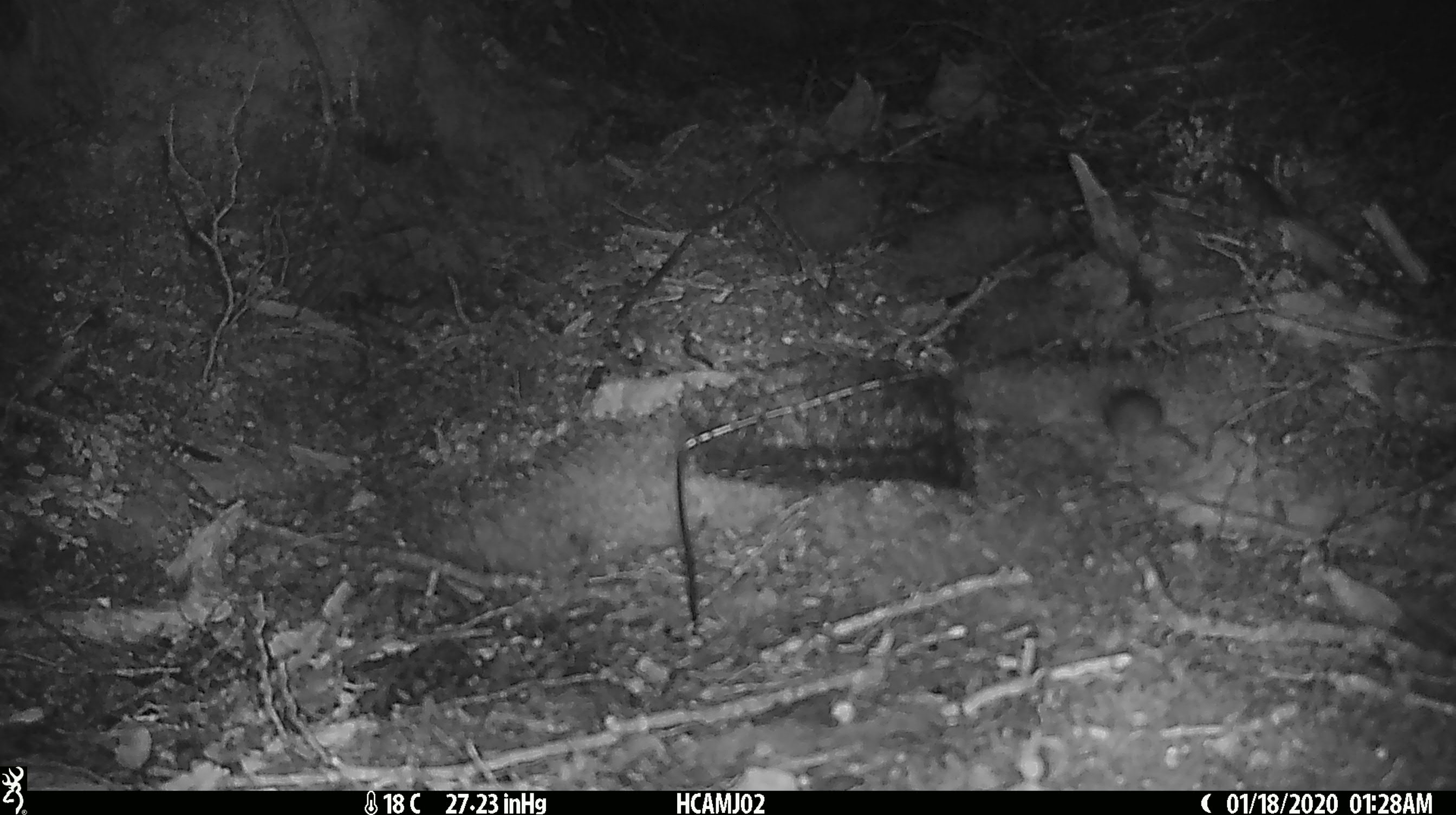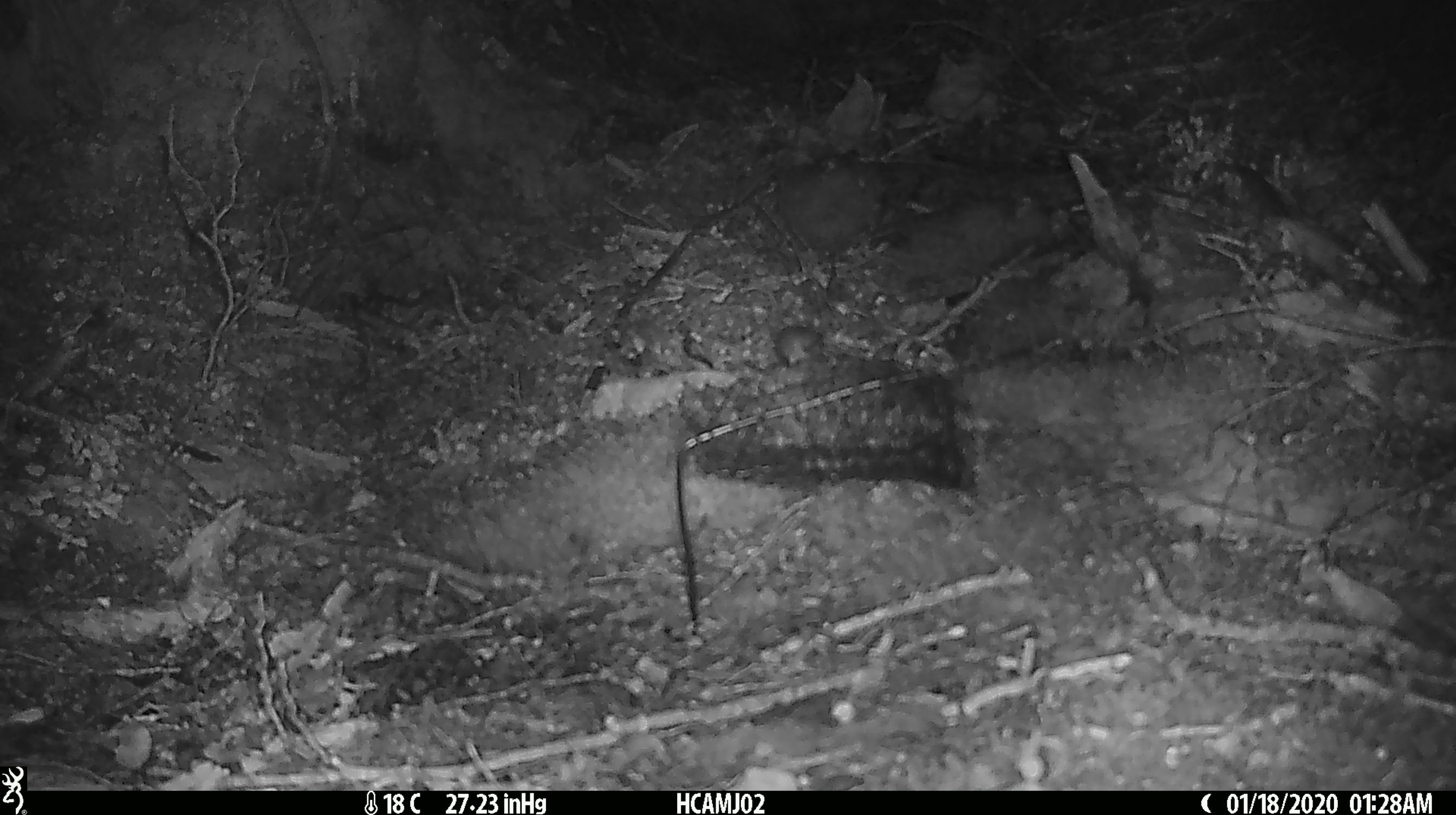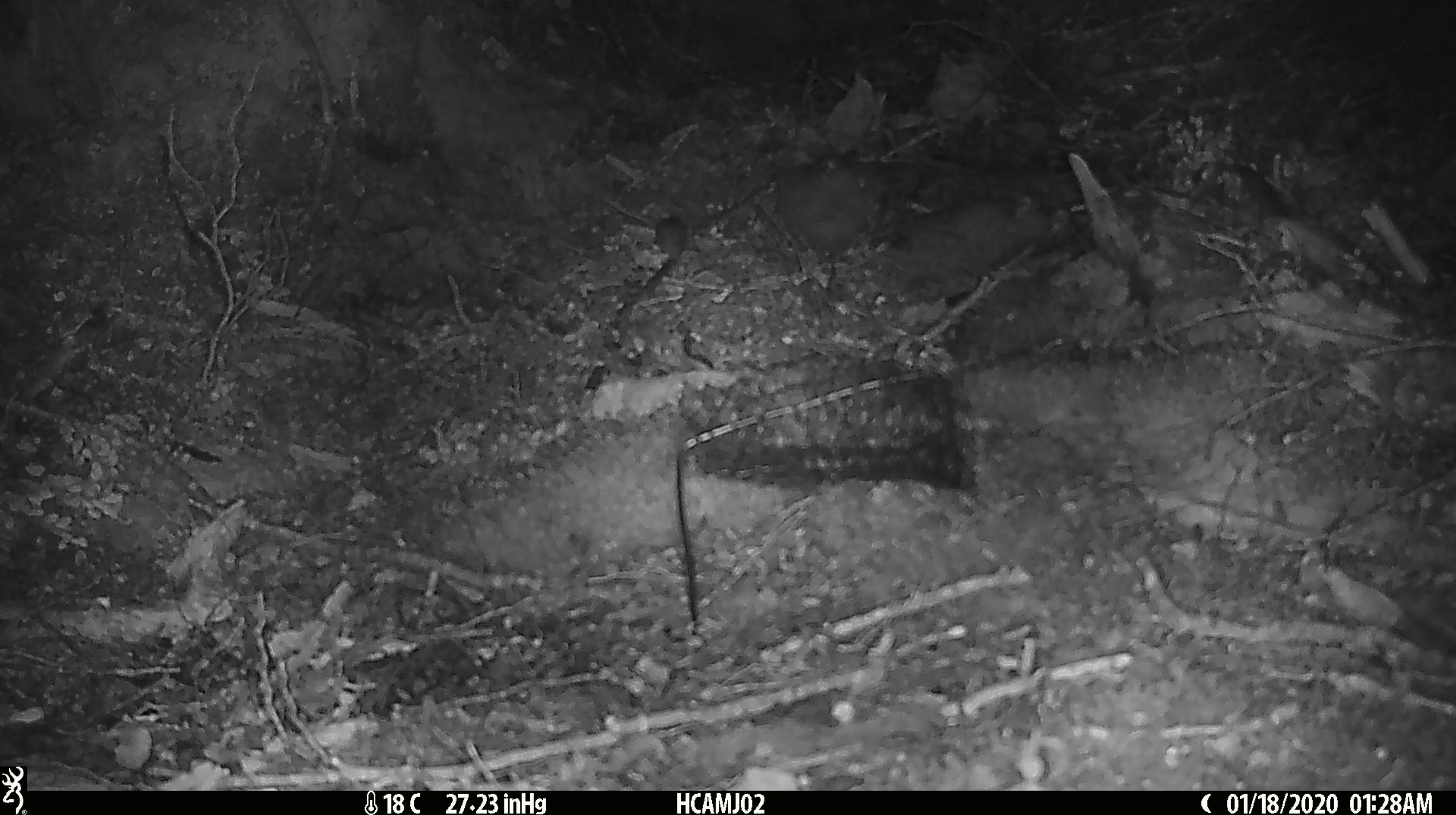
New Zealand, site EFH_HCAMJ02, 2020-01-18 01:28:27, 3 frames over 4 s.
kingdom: Animalia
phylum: Chordata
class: Mammalia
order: Rodentia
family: Muridae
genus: Mus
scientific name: Mus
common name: mouse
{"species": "mouse (Mus)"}